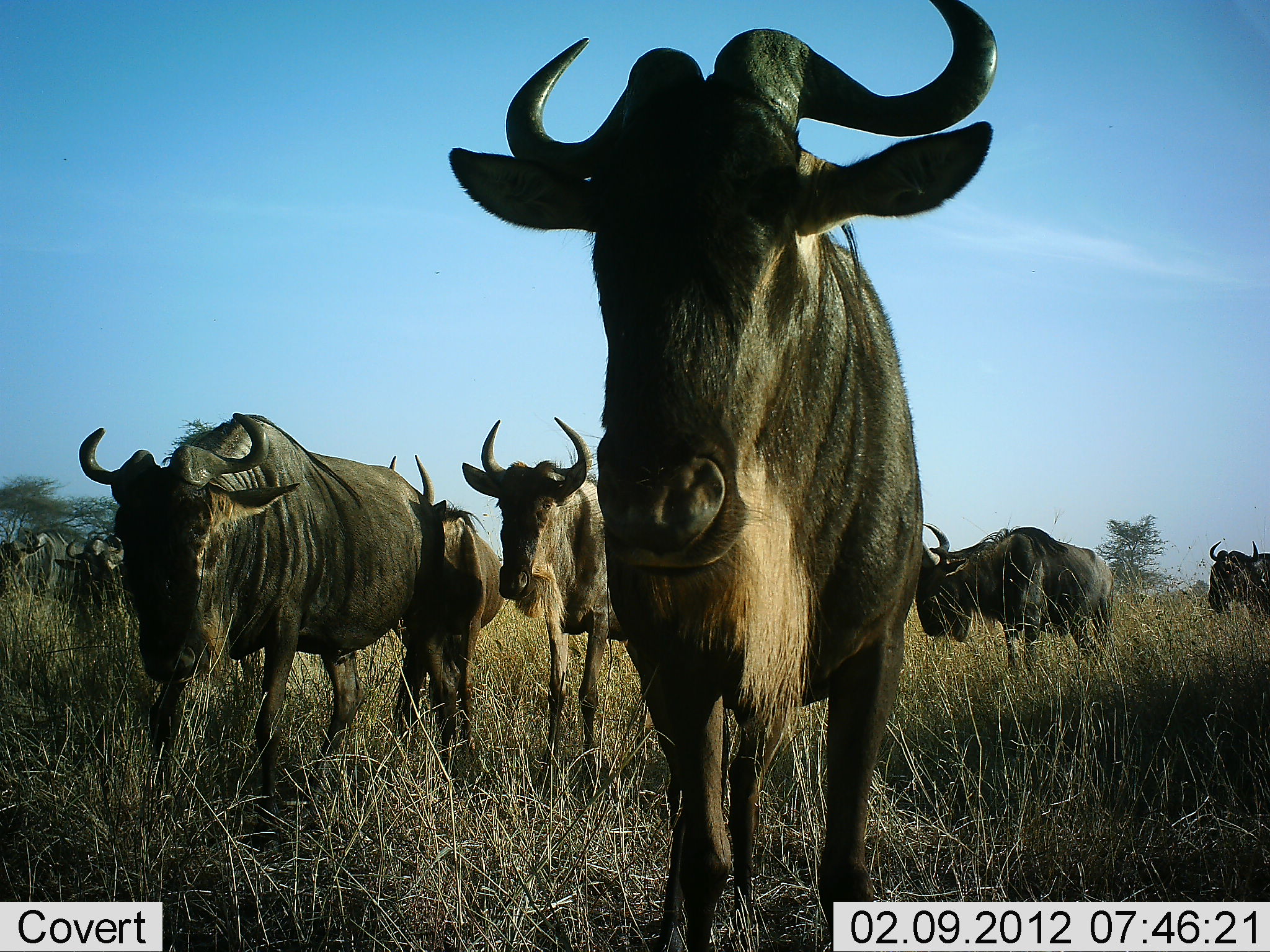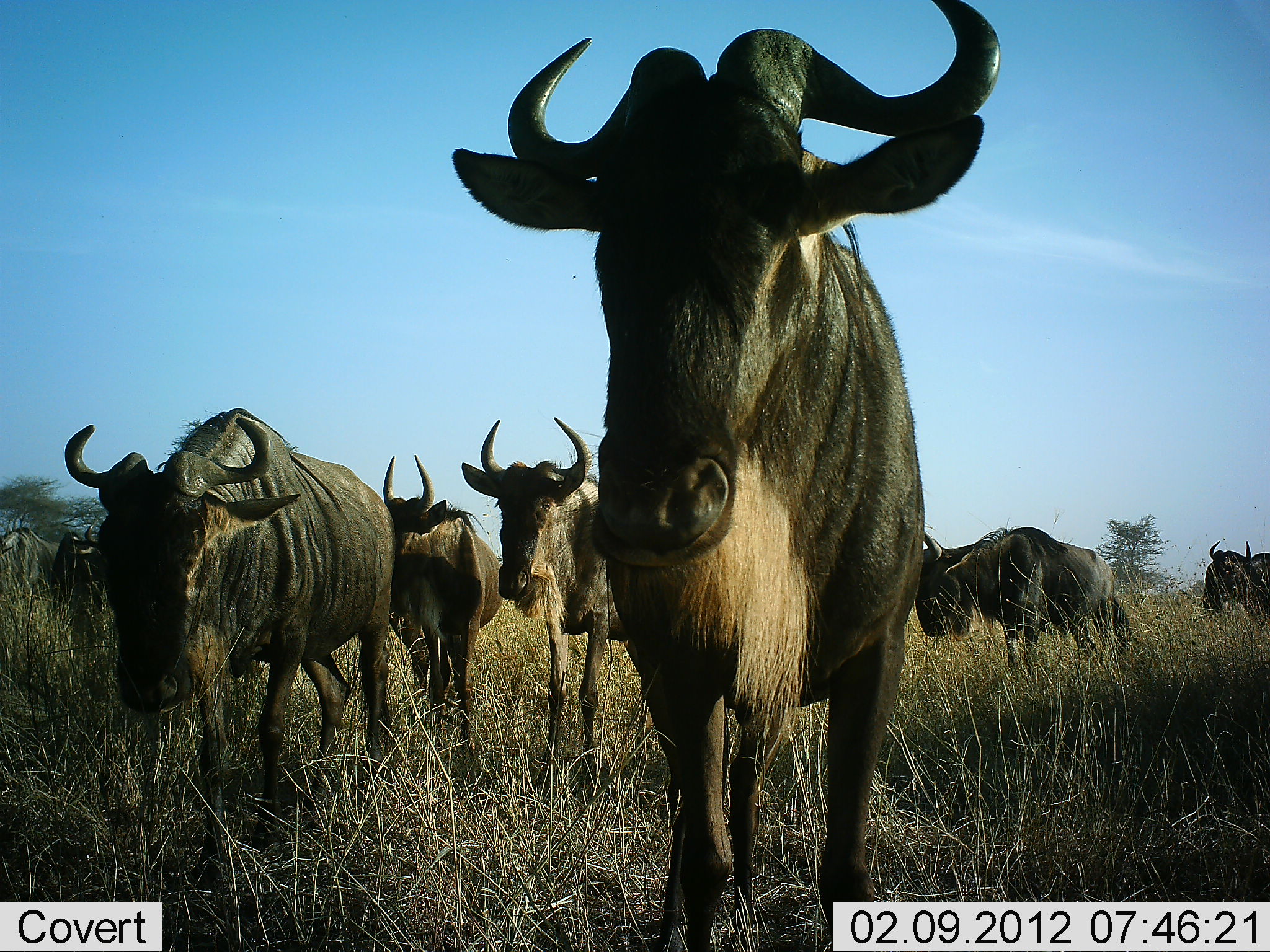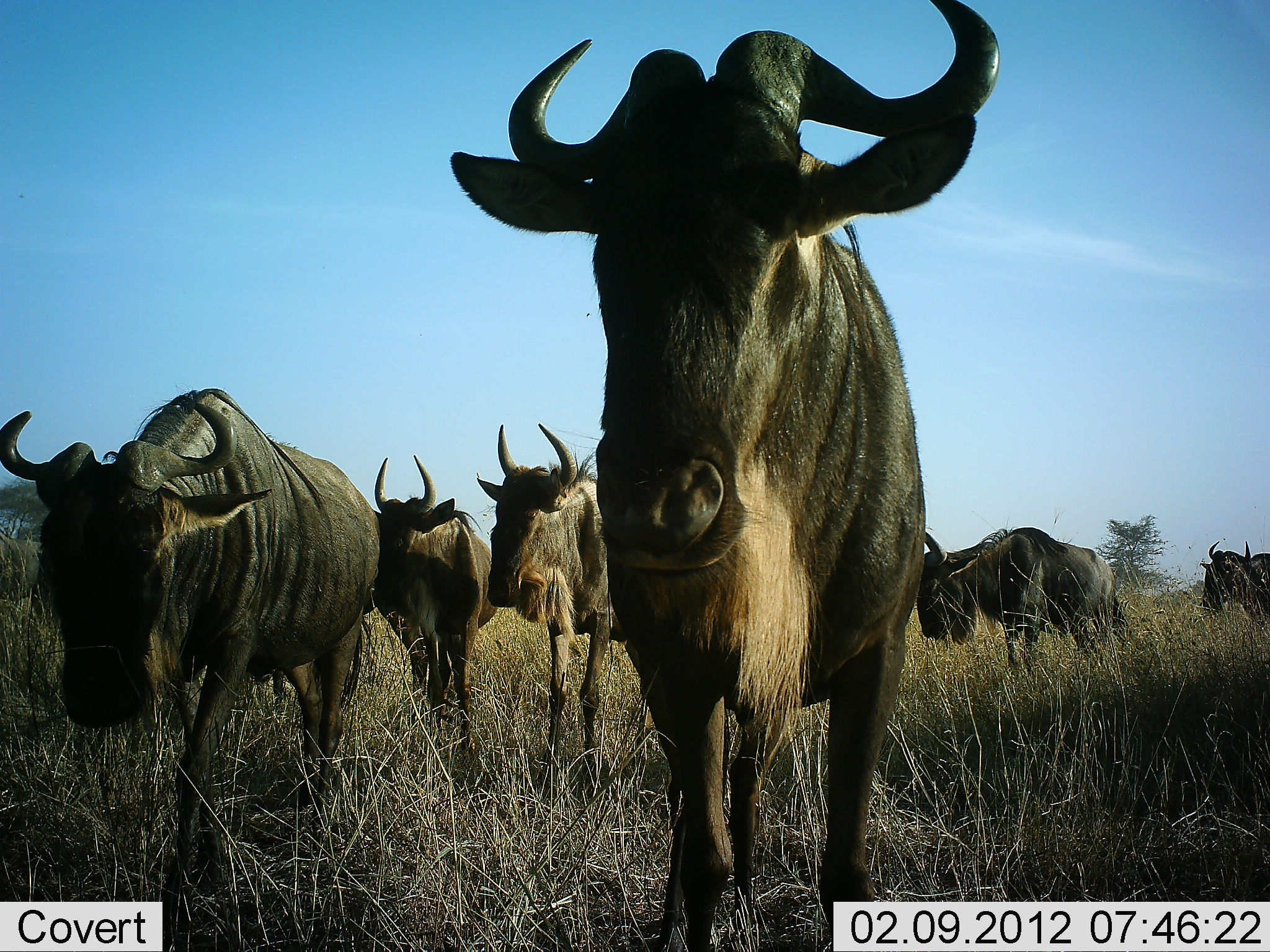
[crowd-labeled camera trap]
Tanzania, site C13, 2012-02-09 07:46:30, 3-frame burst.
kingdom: Animalia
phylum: Chordata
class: Mammalia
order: Artiodactyla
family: Bovidae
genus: Connochaetes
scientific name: Connochaetes taurinus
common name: blue wildebeest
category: wildebeest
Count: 8.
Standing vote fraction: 77%.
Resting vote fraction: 5%.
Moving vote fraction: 55%.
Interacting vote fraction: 9%.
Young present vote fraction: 0%.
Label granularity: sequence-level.